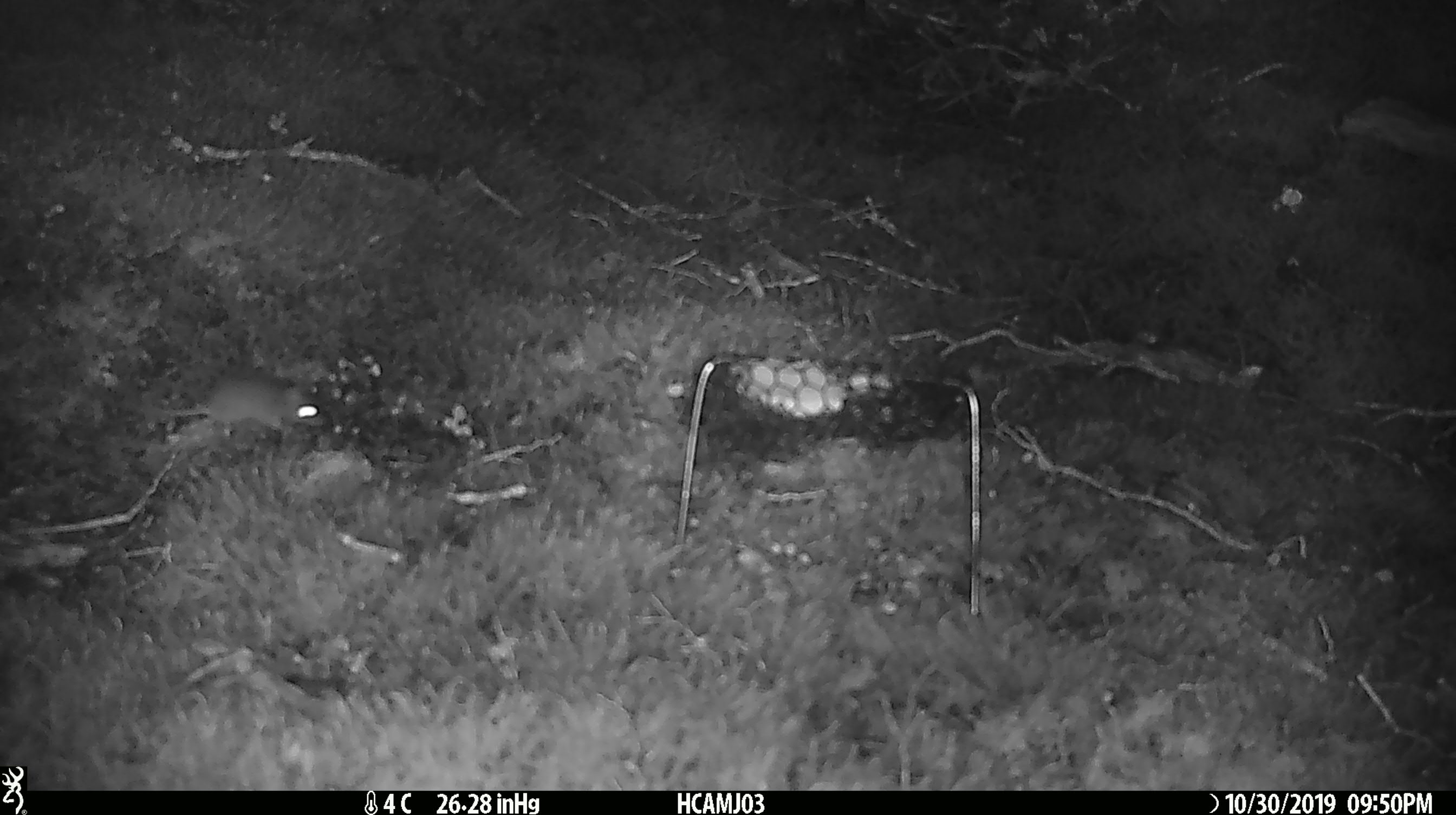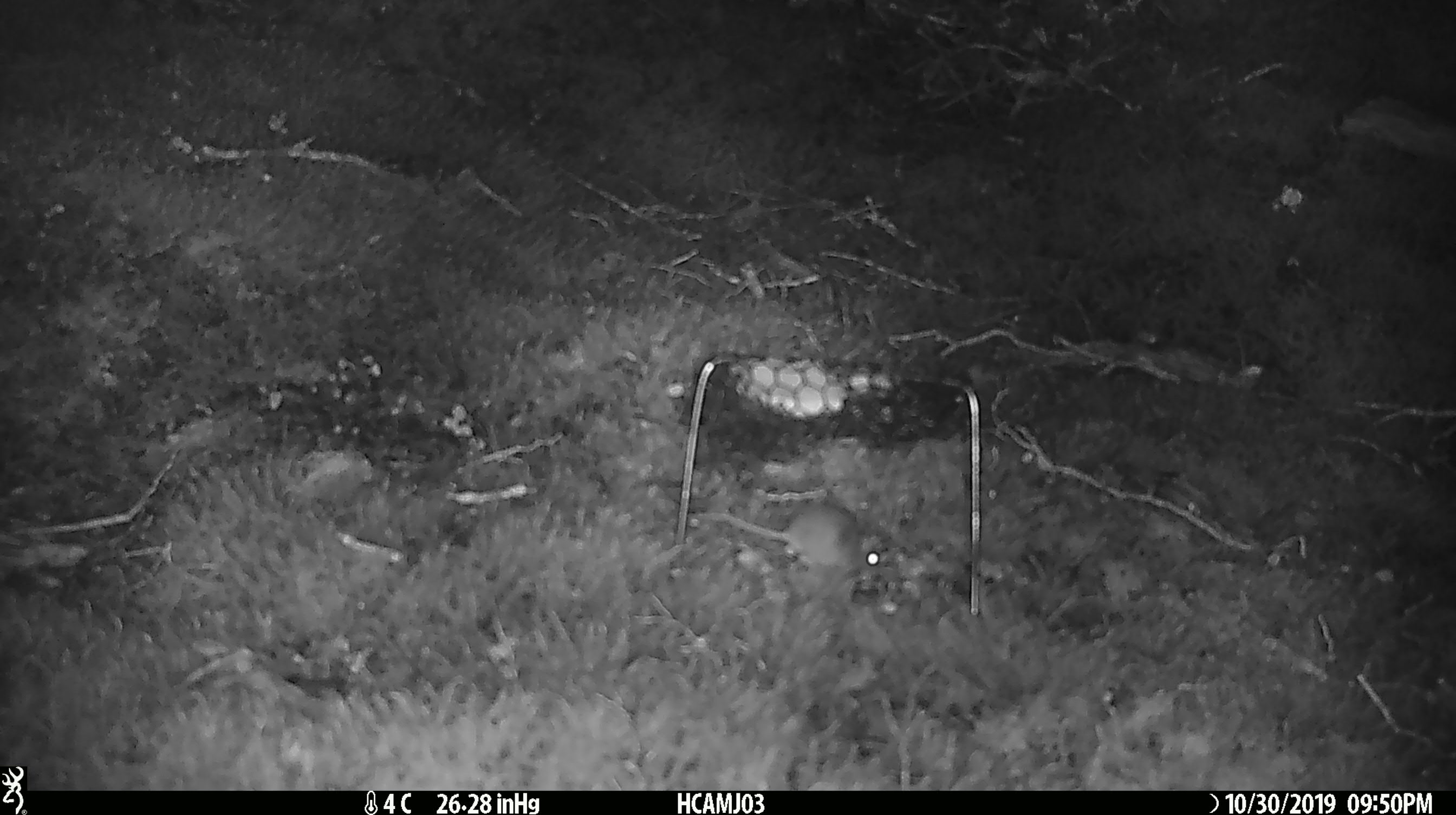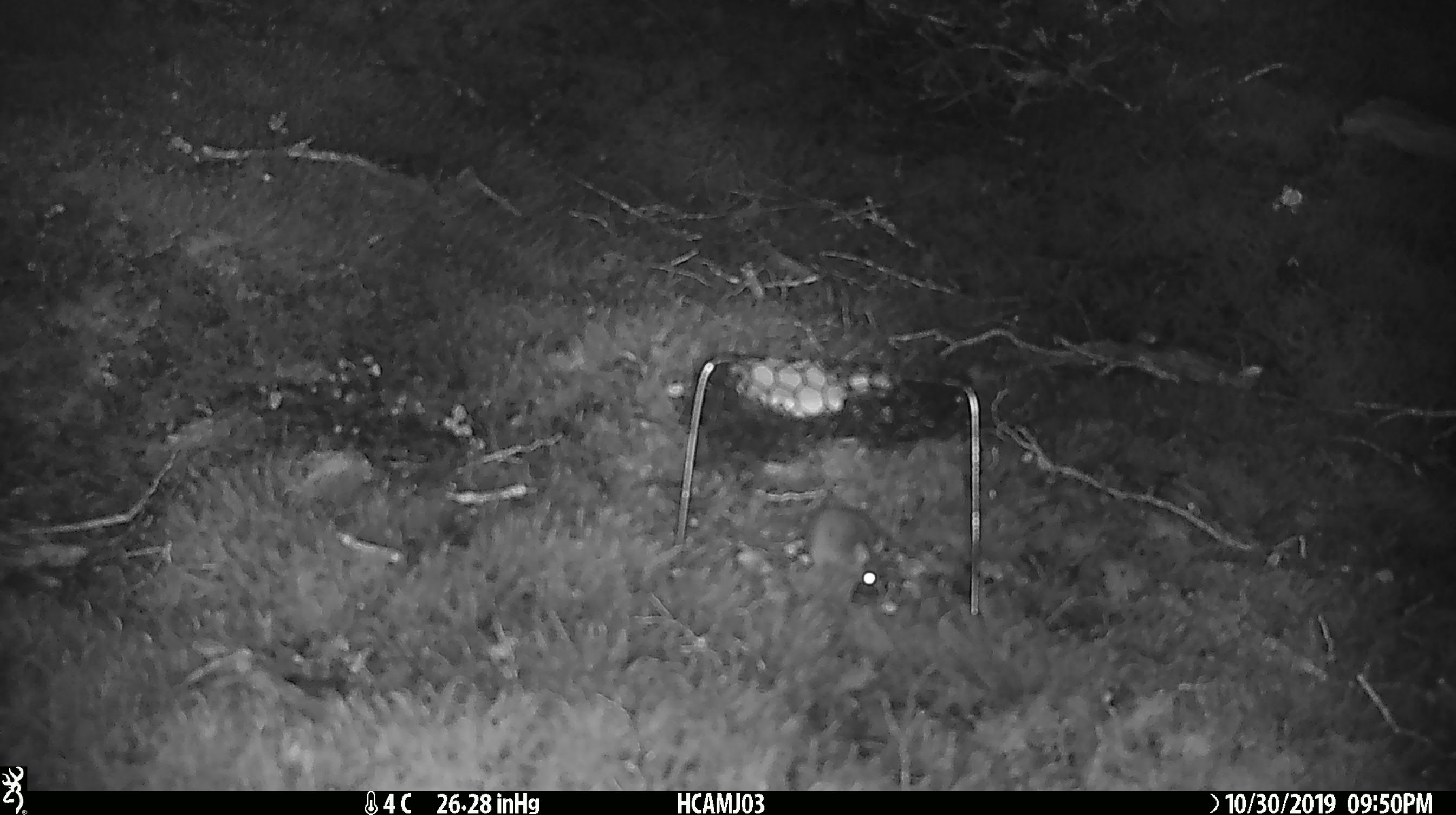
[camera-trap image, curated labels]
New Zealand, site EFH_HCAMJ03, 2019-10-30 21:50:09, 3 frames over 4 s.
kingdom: Animalia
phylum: Chordata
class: Mammalia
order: Rodentia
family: Muridae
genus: Mus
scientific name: Mus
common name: mouse